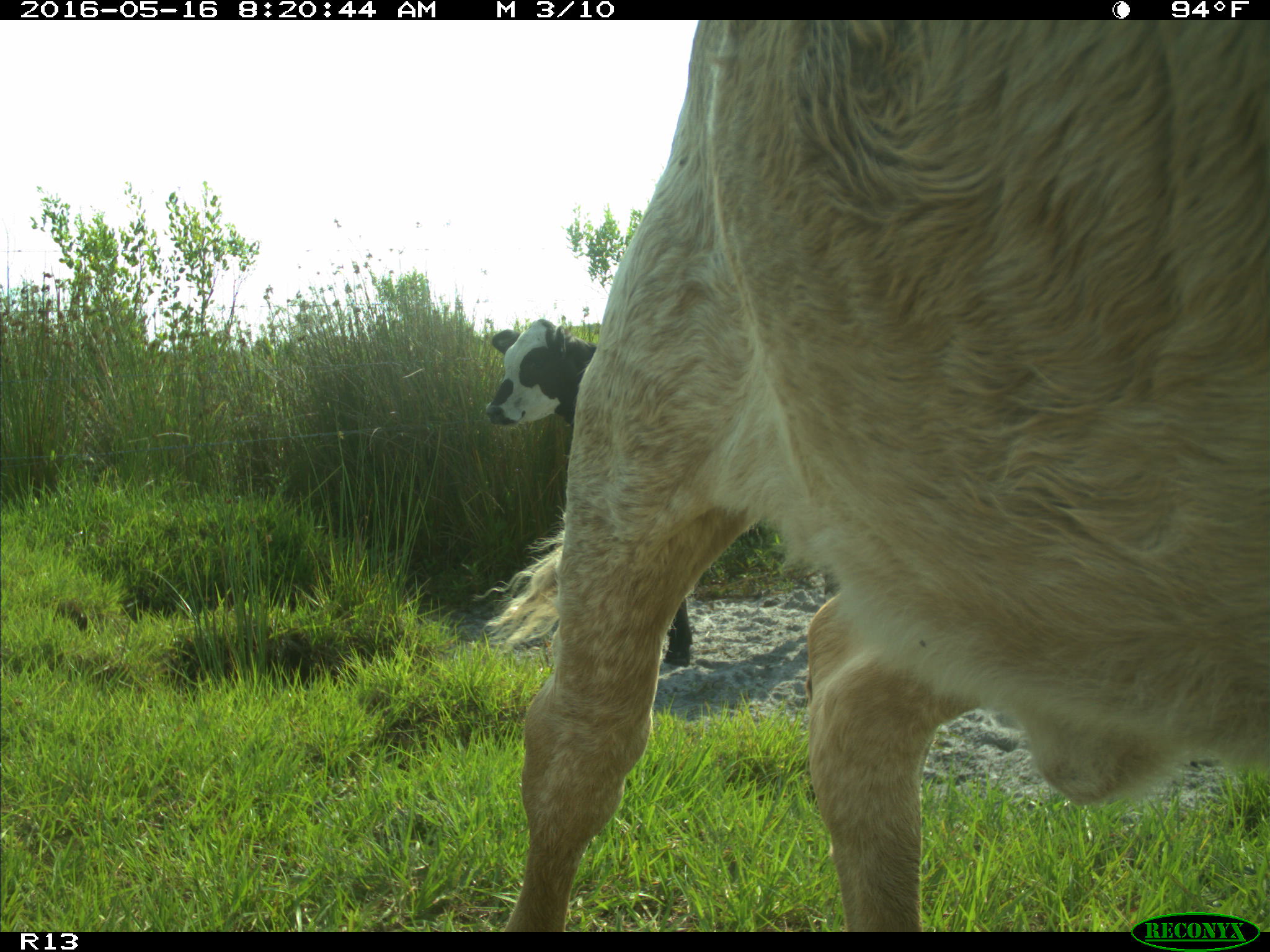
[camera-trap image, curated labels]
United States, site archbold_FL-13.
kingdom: Animalia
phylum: Chordata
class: Mammalia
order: Artiodactyla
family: Bovidae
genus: Bos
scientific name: Bos taurus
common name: domestic cow